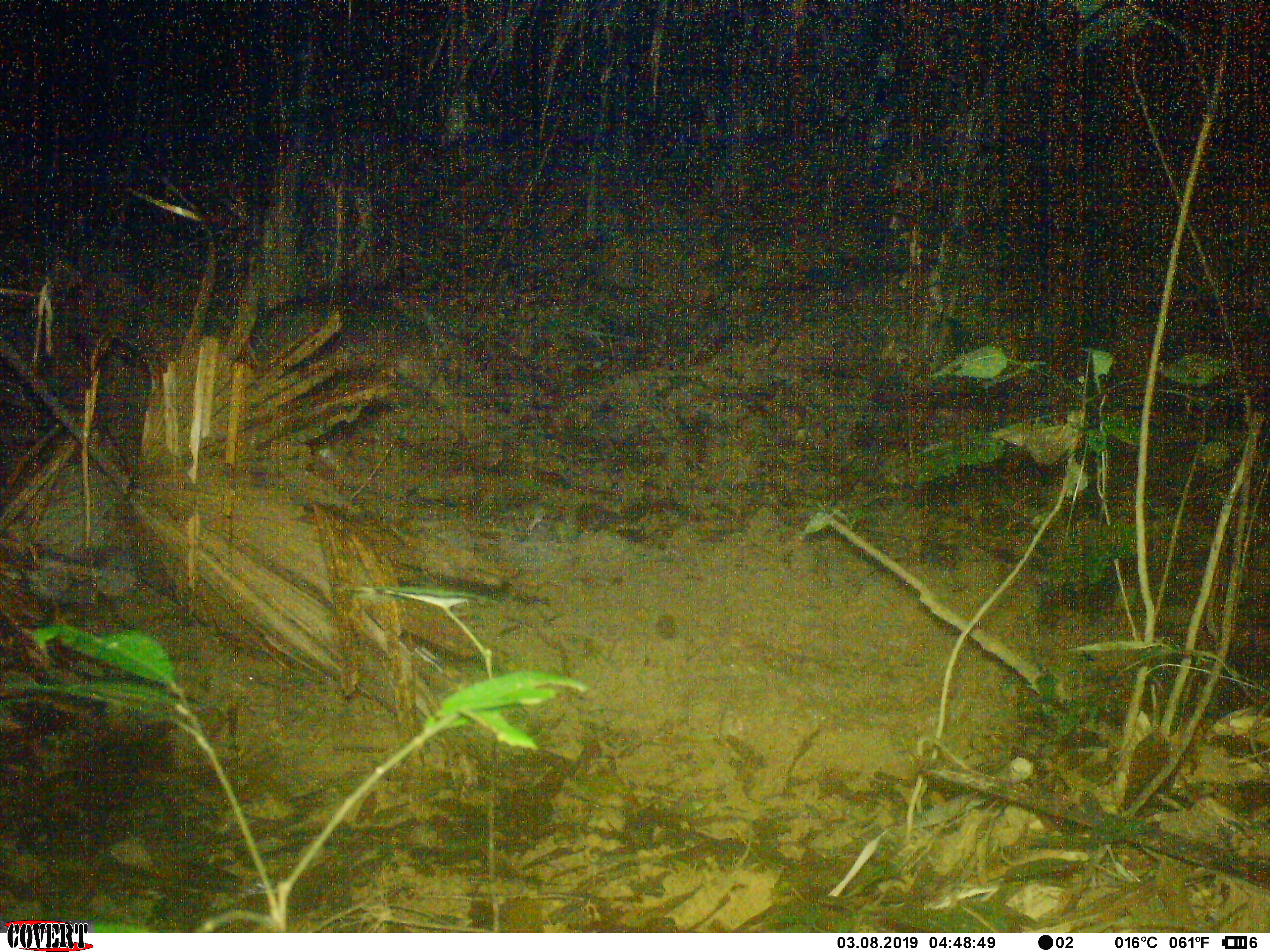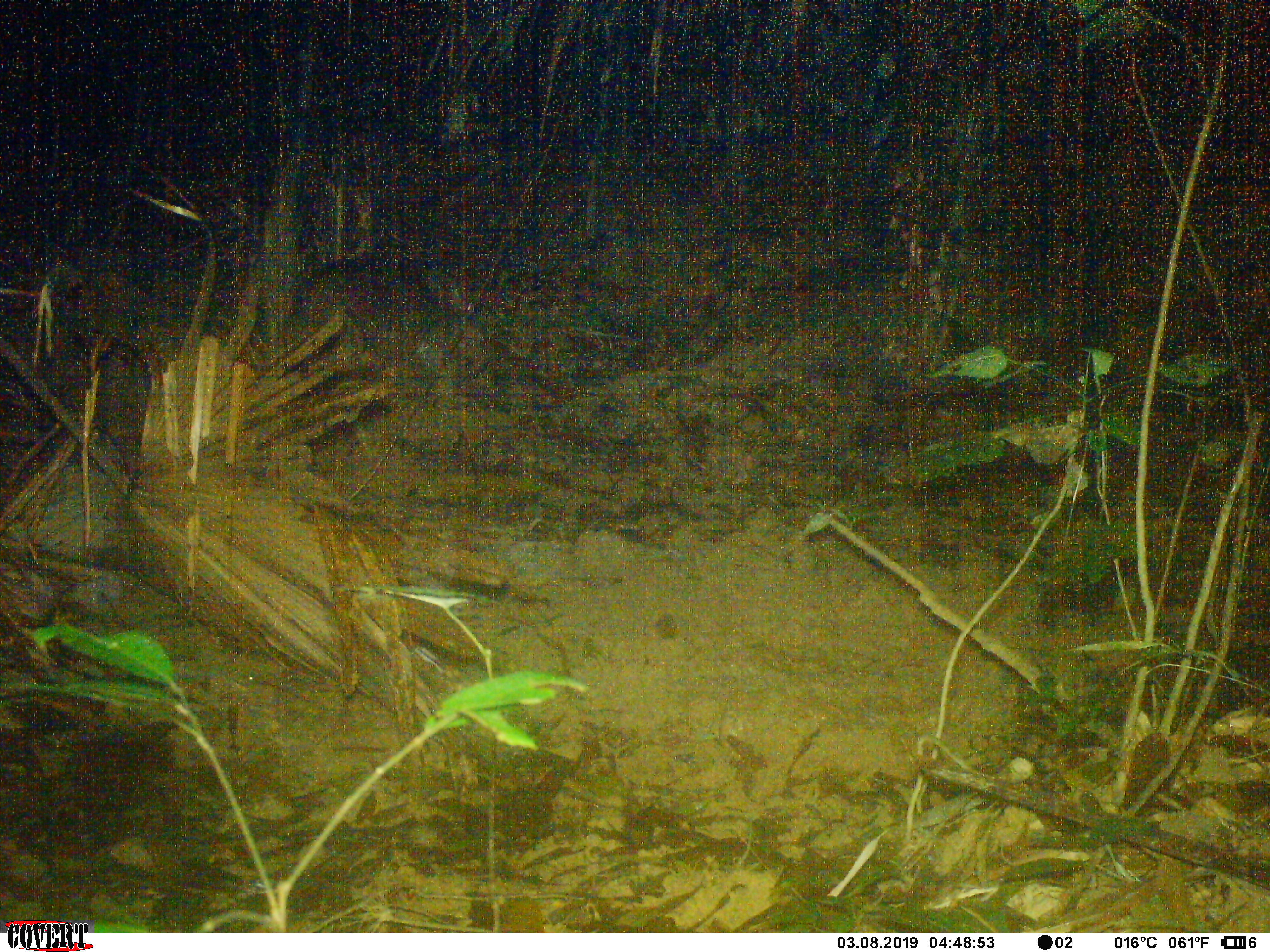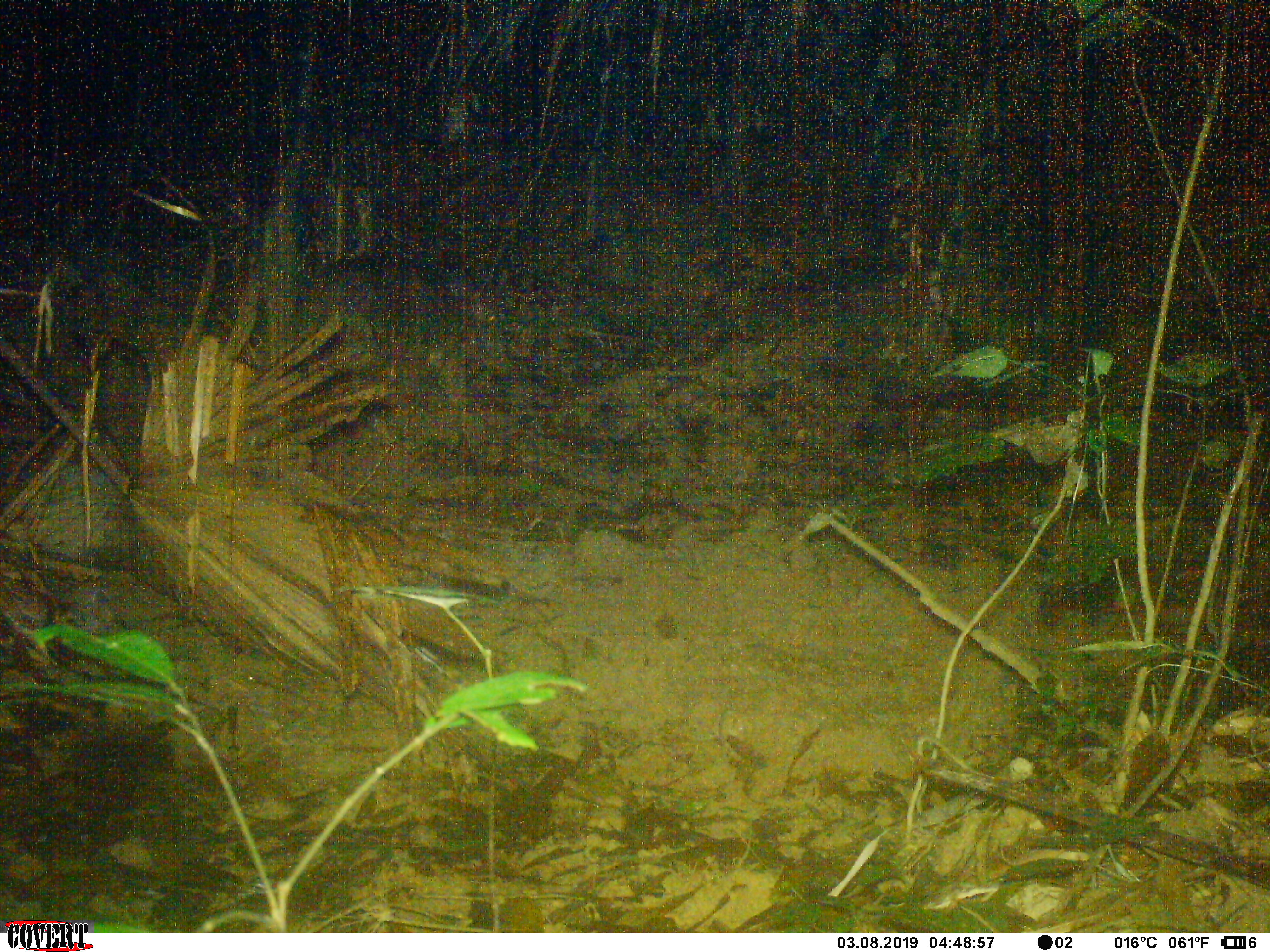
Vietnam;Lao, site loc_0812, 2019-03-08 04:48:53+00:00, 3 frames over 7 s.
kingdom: Animalia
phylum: Chordata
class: Mammalia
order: Artiodactyla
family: Suidae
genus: Sus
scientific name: Sus scrofa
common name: eurasian wild pig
Eurasian wild pig (Sus scrofa). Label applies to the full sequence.